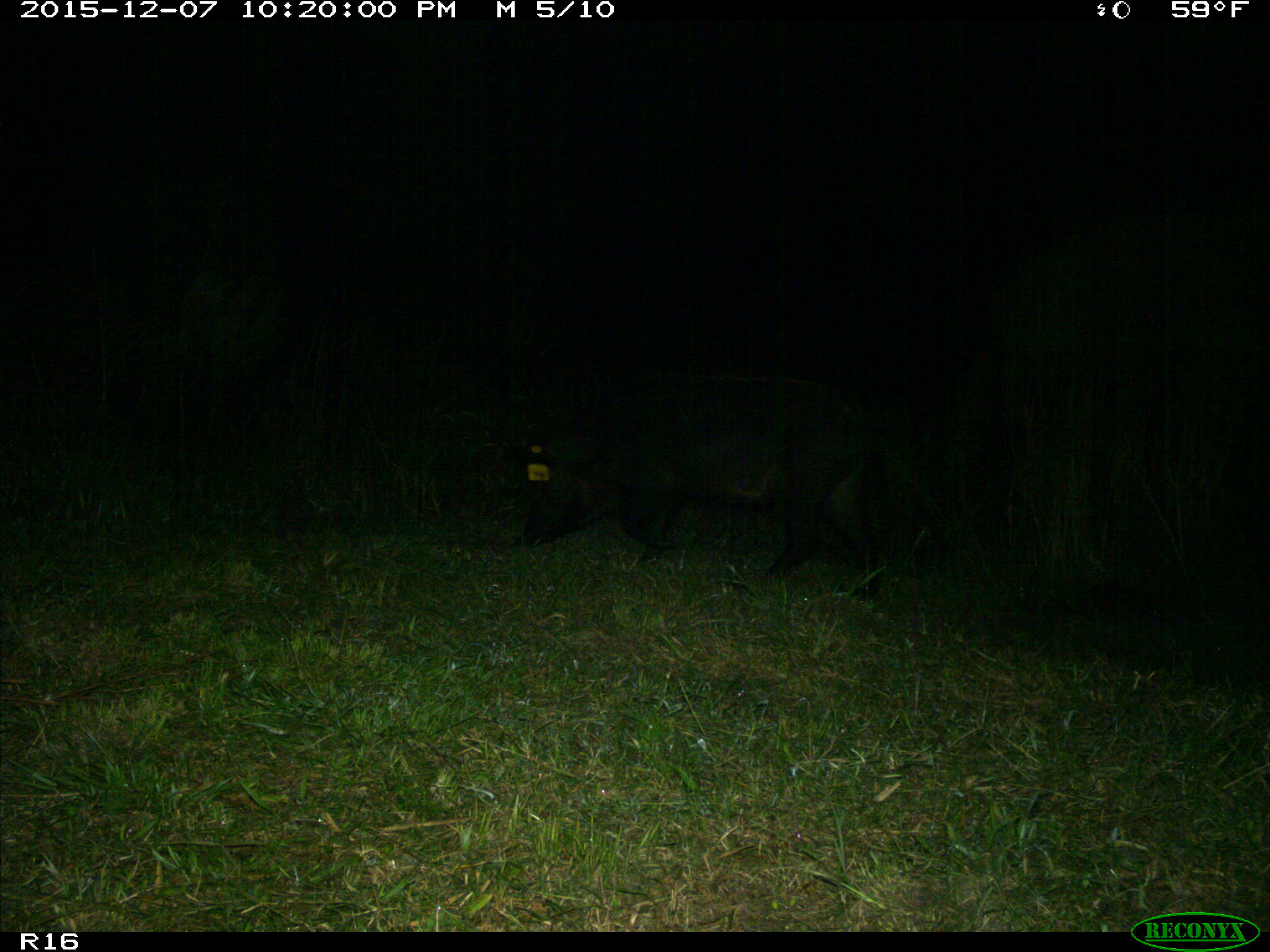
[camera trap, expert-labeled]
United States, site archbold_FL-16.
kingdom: Animalia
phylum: Chordata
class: Mammalia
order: Artiodactyla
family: Suidae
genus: Sus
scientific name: Sus scrofa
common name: wild boar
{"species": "Sus scrofa (wild boar)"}